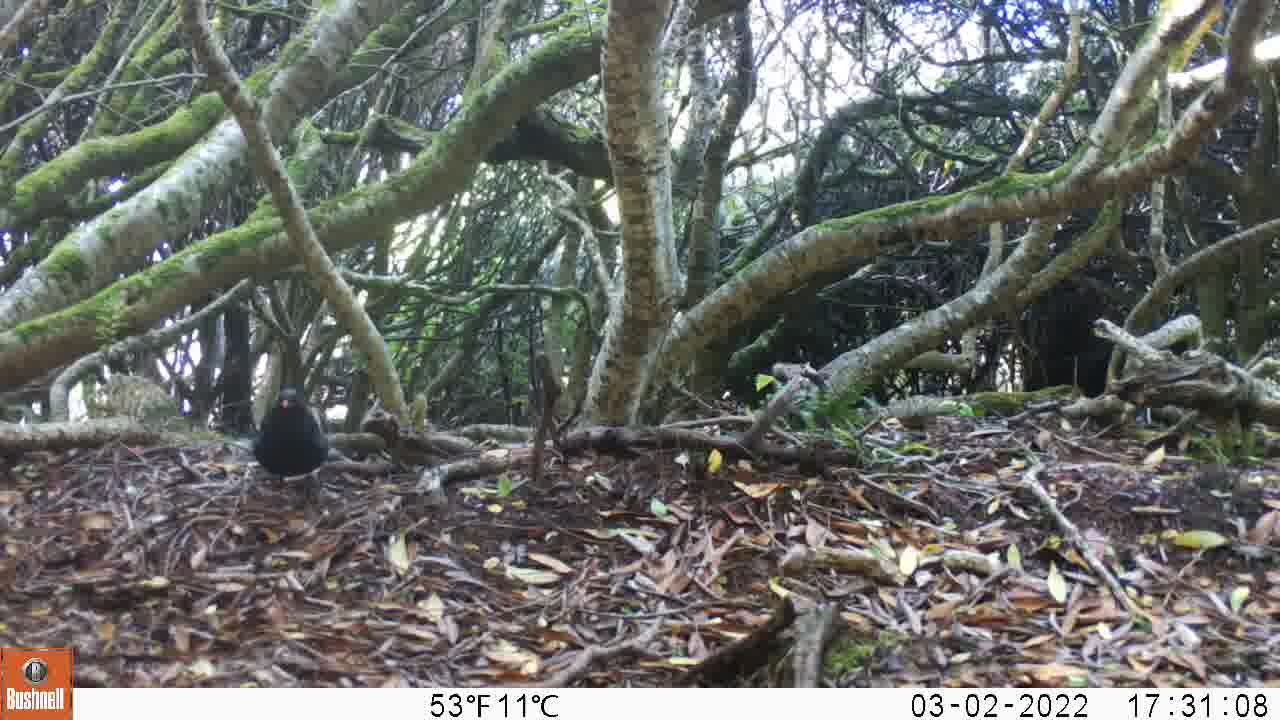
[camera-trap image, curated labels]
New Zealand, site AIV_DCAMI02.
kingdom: Animalia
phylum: Chordata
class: Aves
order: Passeriformes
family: Turdidae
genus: Turdus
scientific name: Turdus merula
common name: eurasian blackbird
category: blackbird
Blackbird (eurasian blackbird) (Turdus merula).